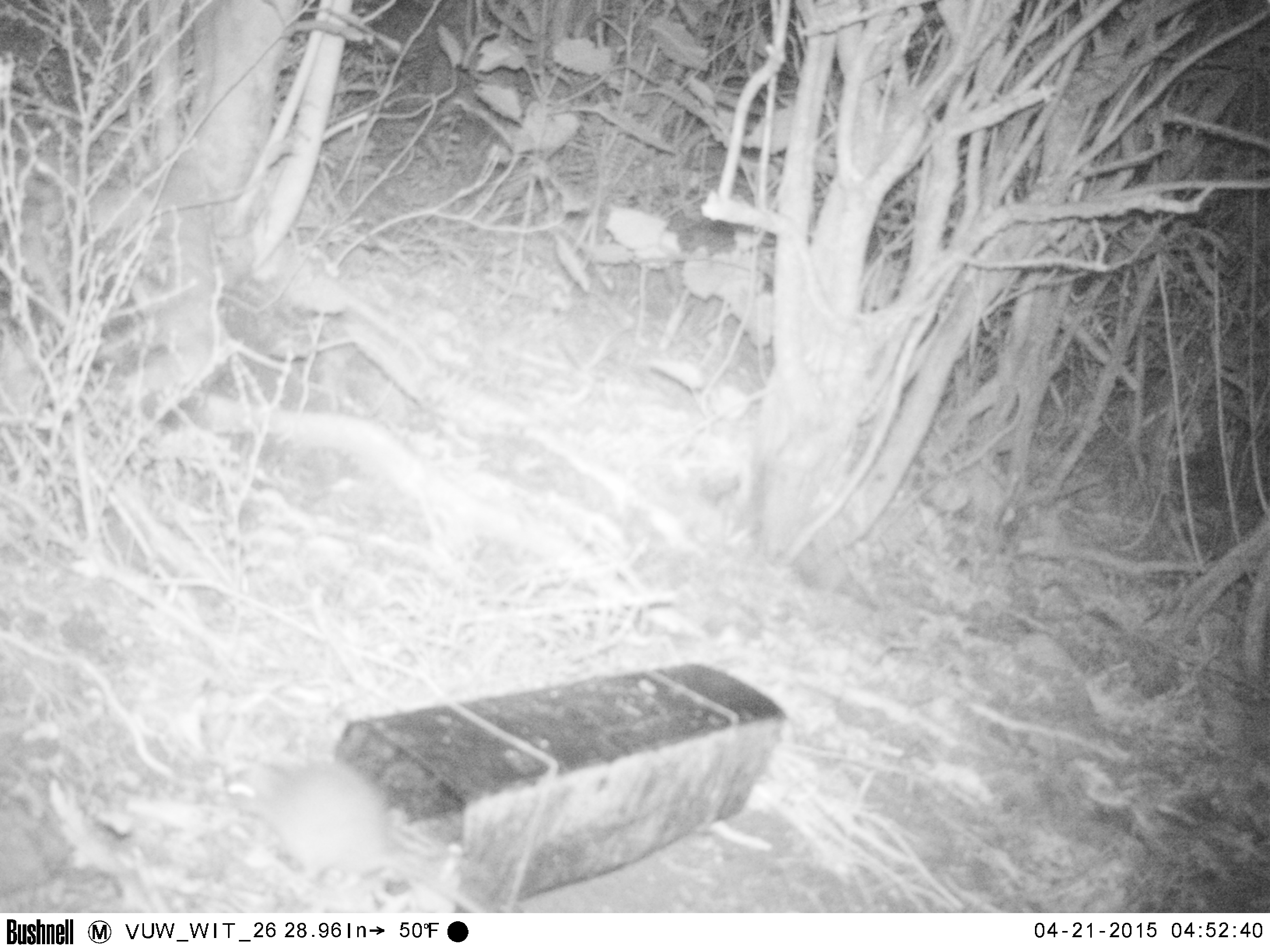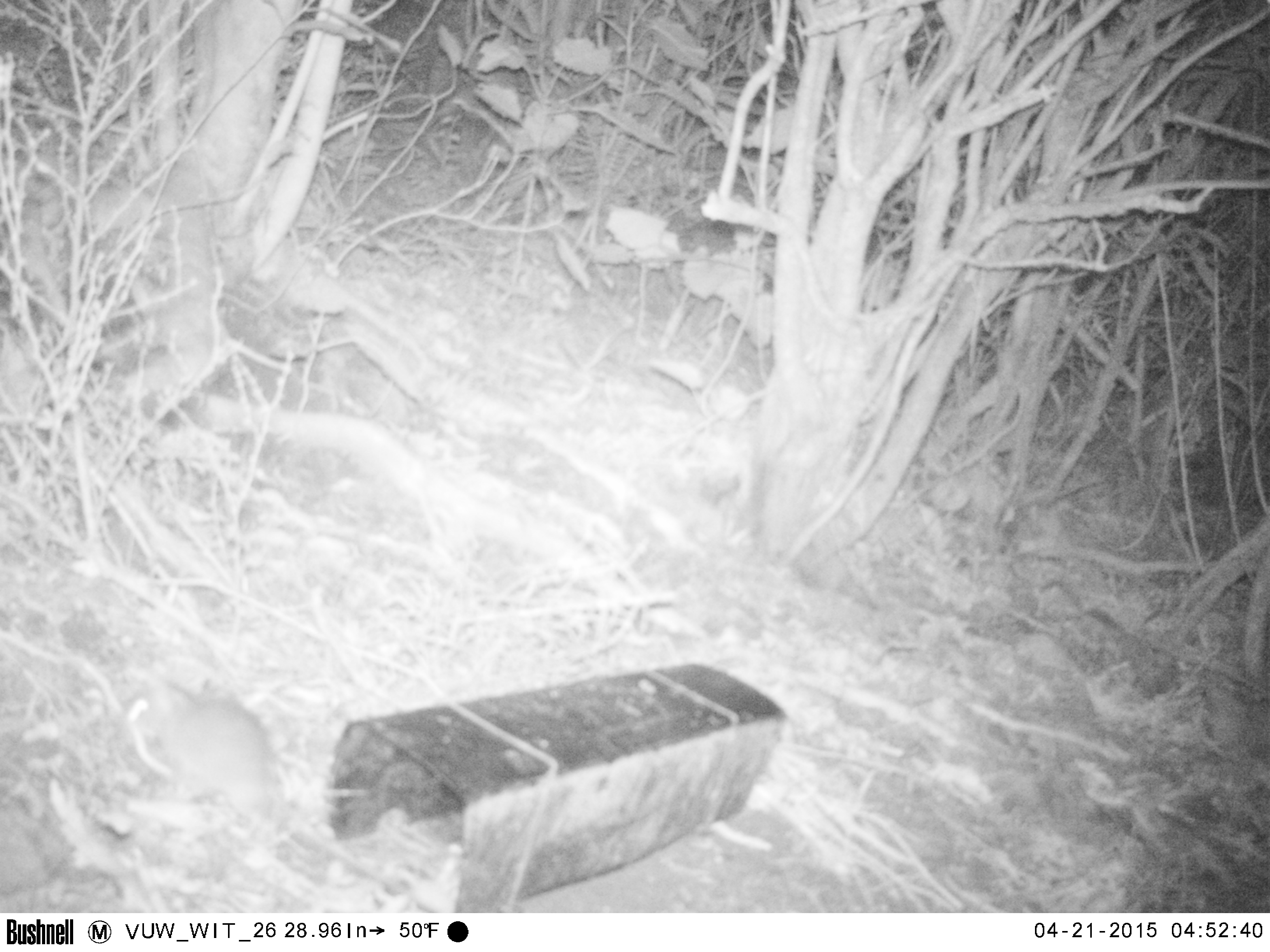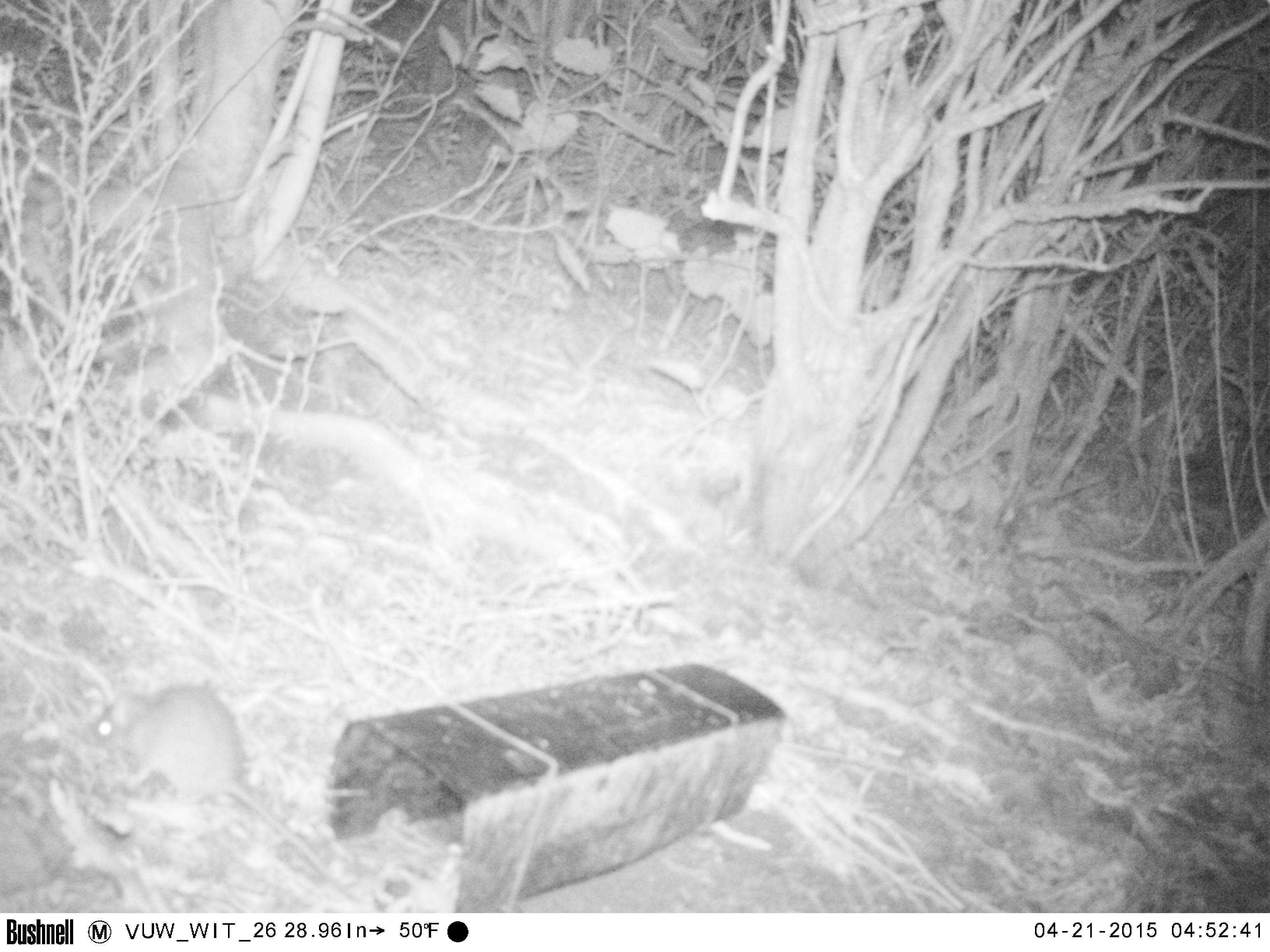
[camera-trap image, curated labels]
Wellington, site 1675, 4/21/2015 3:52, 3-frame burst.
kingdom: Animalia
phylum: Chordata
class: Mammalia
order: Rodentia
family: Muridae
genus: Rattus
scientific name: Rattus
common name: rat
Rat (Rattus).